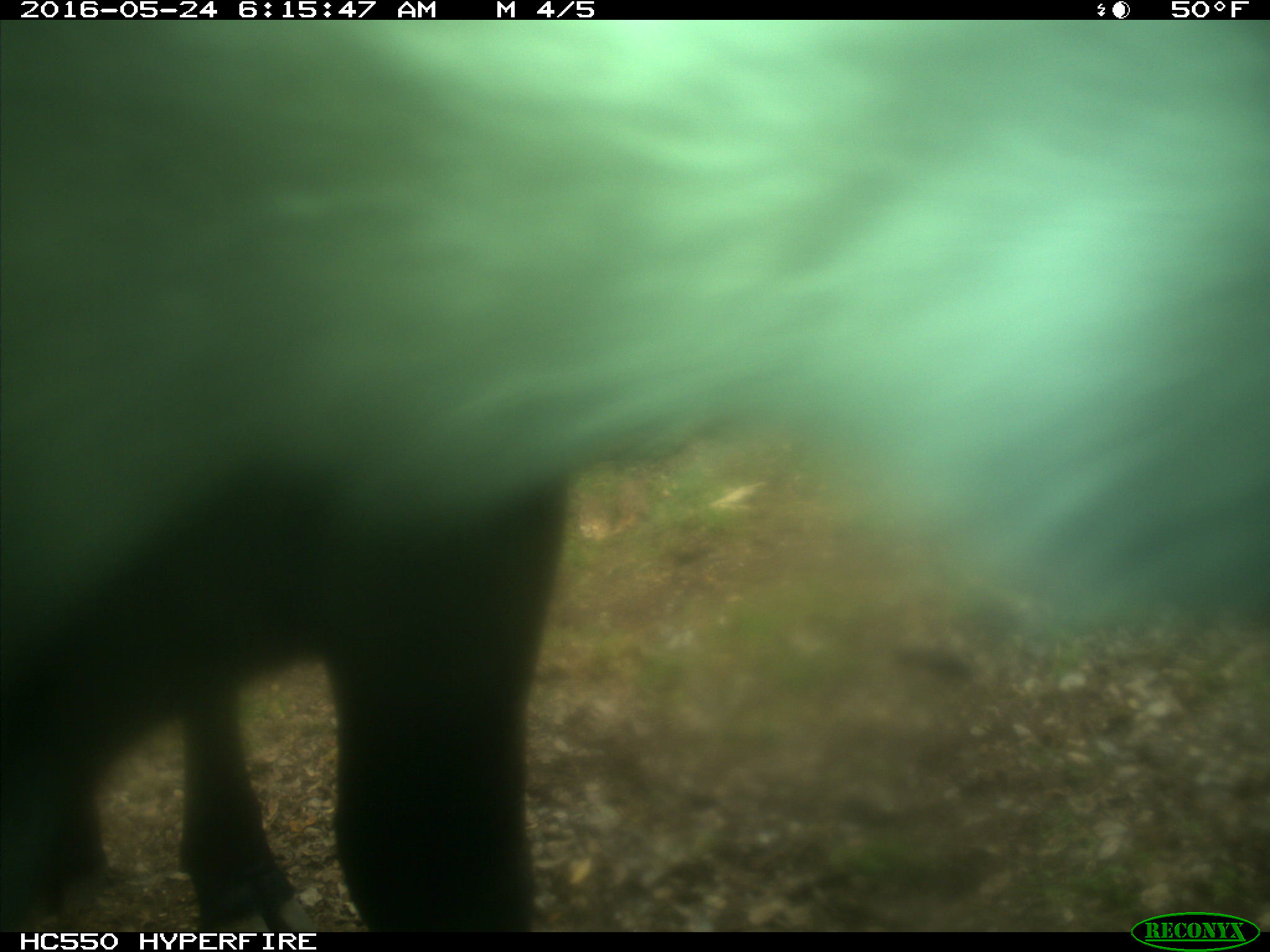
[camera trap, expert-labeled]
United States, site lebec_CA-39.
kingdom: Animalia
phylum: Chordata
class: Mammalia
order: Artiodactyla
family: Bovidae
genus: Bos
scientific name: Bos taurus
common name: domestic cow